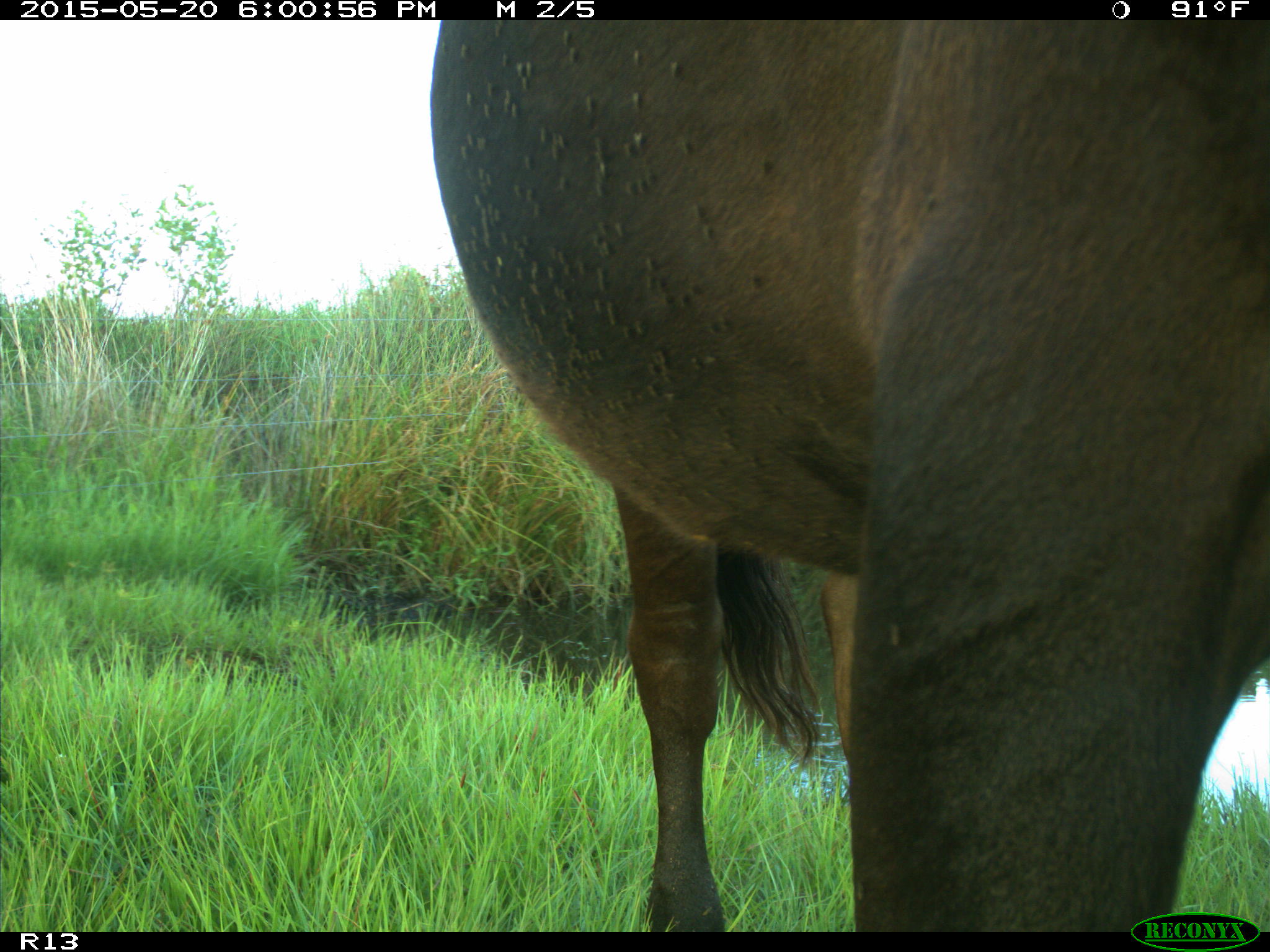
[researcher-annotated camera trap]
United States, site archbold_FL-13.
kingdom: Animalia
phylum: Chordata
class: Mammalia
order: Artiodactyla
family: Bovidae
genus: Bos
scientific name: Bos taurus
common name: domestic cow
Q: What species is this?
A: Bos taurus (domestic cow).